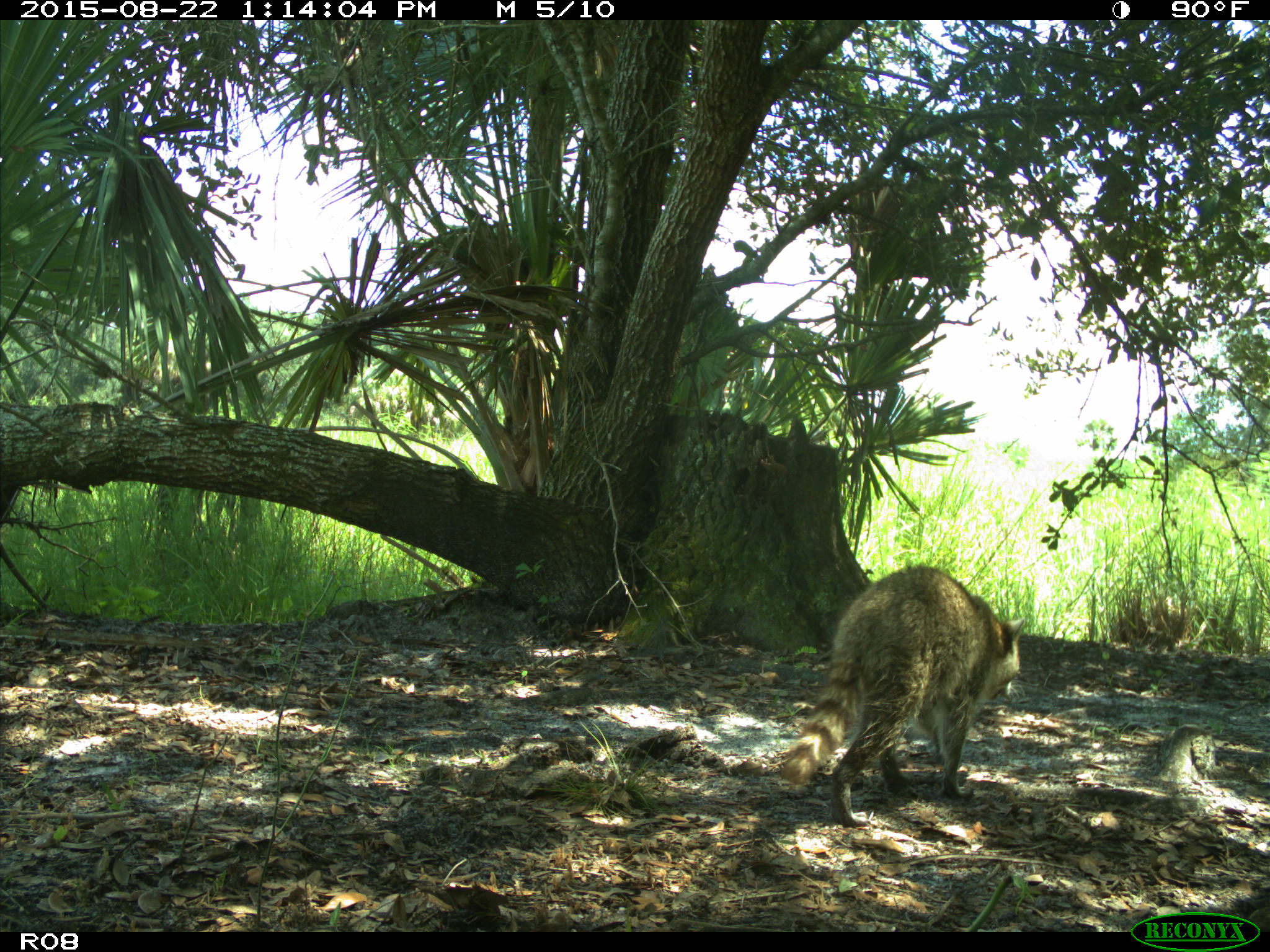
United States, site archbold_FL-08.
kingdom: Animalia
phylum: Chordata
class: Mammalia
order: Carnivora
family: Procyonidae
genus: Procyon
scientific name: Procyon lotor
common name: common raccoon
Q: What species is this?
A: Procyon lotor (common raccoon).